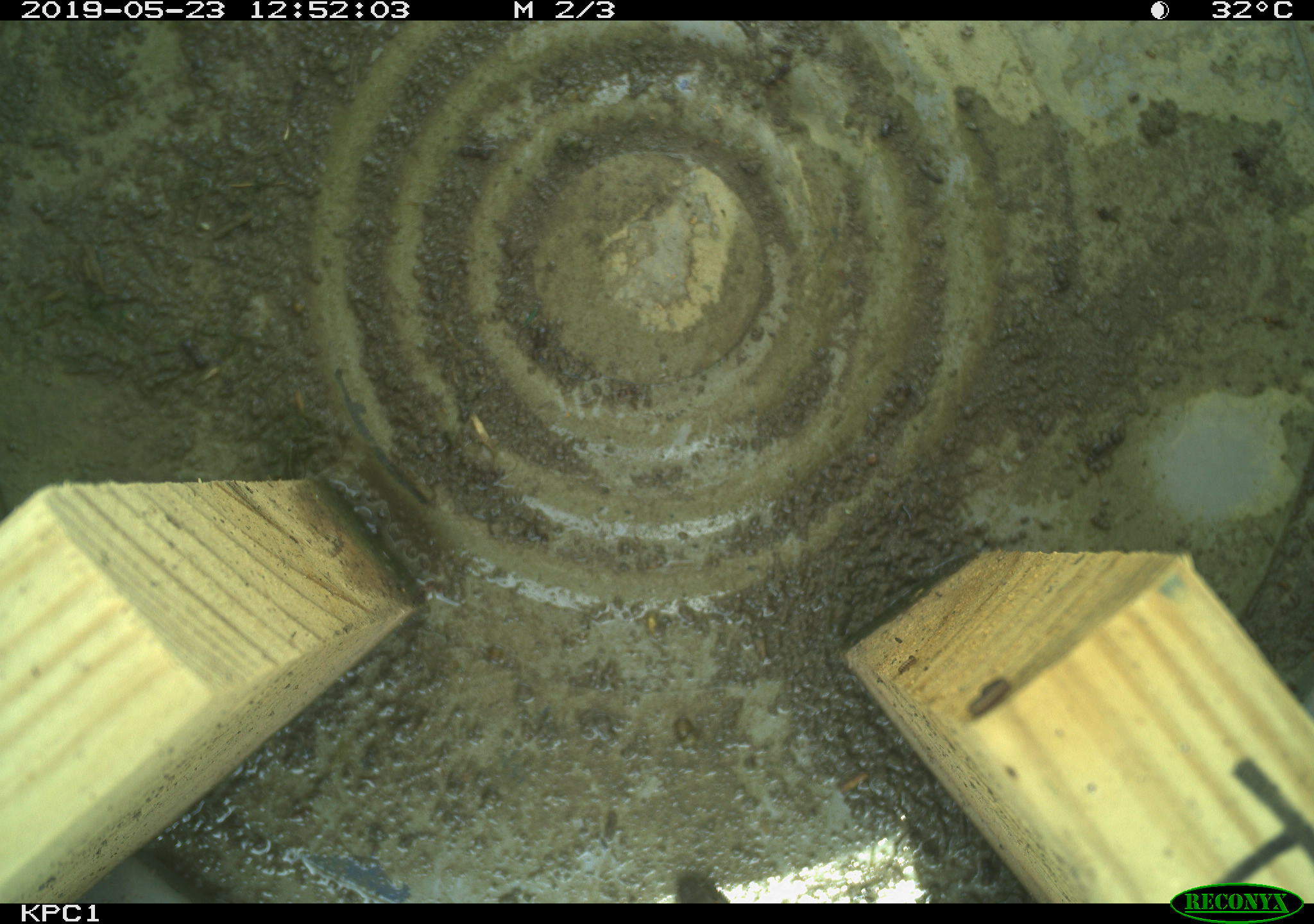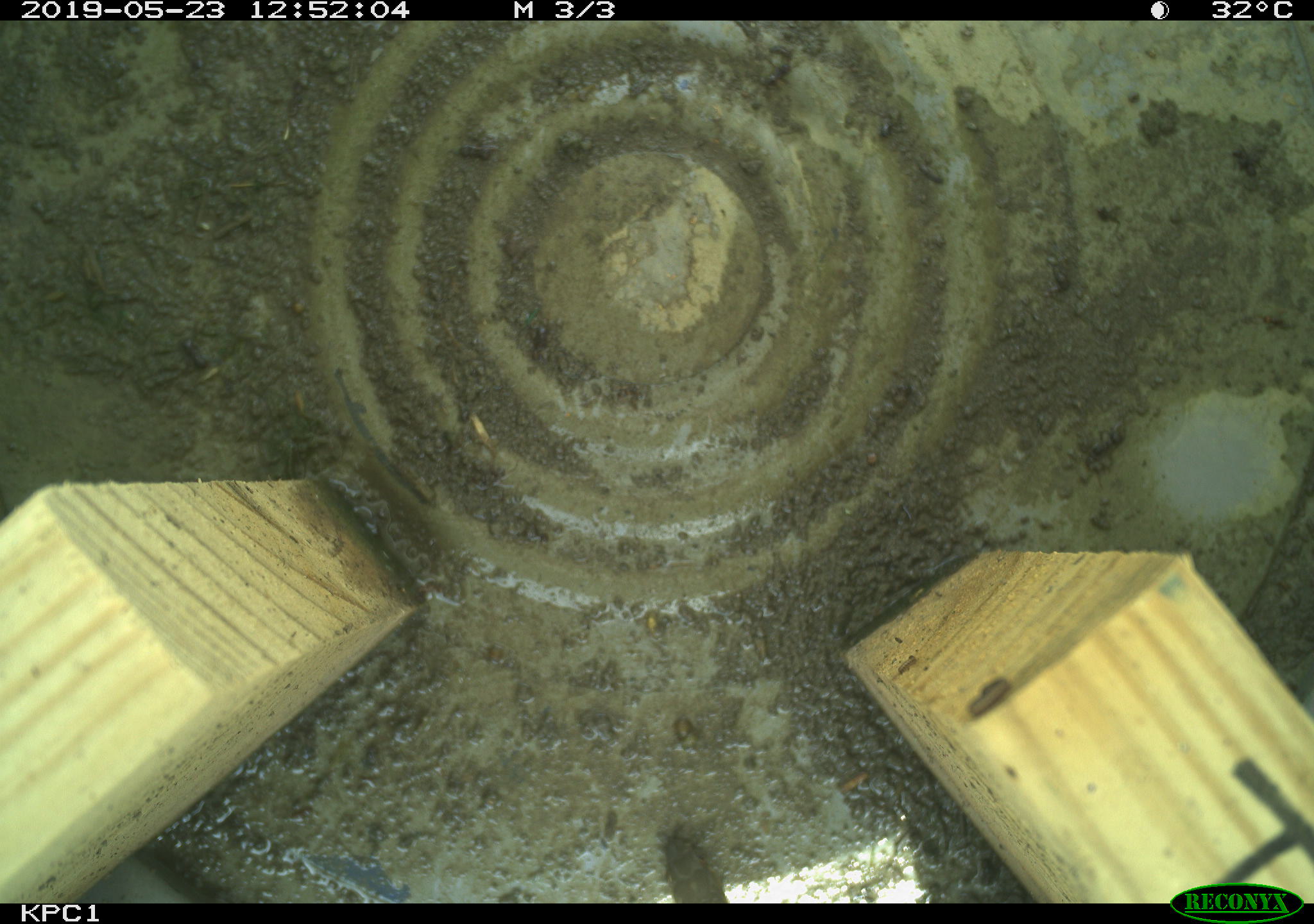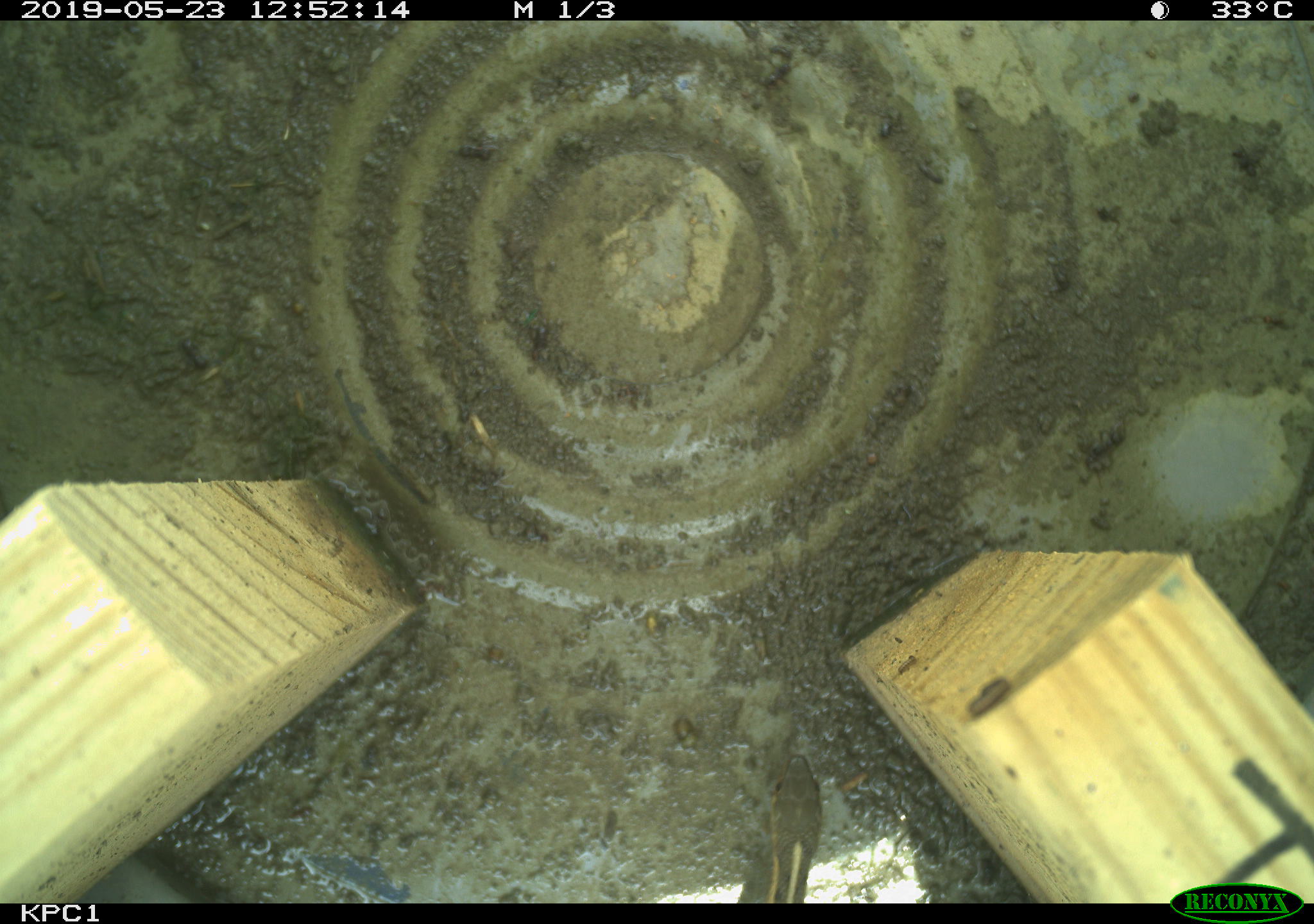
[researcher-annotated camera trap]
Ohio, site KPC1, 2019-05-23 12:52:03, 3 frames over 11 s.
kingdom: Animalia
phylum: Chordata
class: Reptilia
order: Squamata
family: Colubridae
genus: Thamnophis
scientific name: Thamnophis sirtalis sirtalis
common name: eastern gartersnake